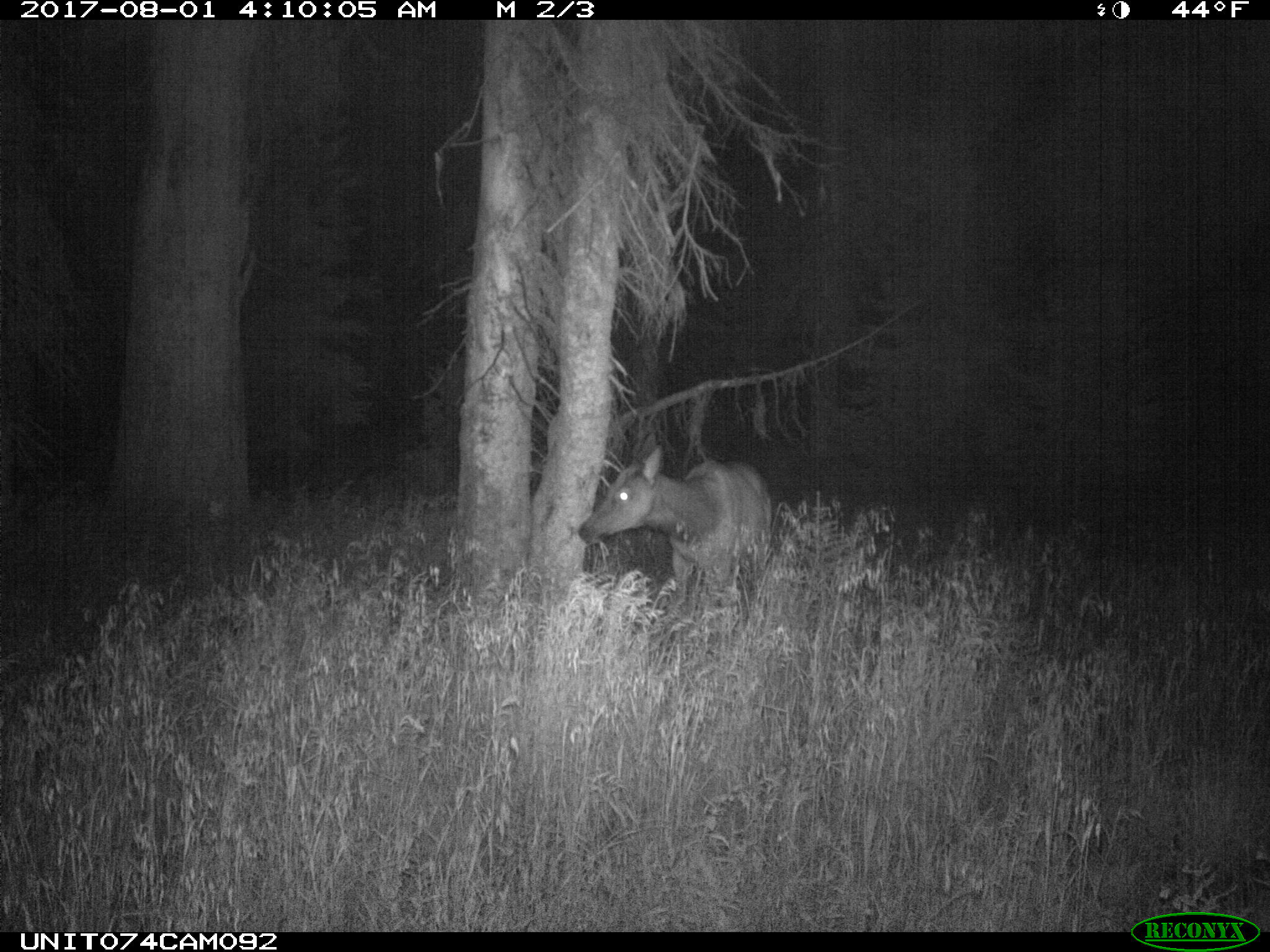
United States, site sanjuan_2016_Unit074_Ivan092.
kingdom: Animalia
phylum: Chordata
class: Mammalia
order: Artiodactyla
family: Cervidae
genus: Cervus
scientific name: Cervus elaphus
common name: red deer